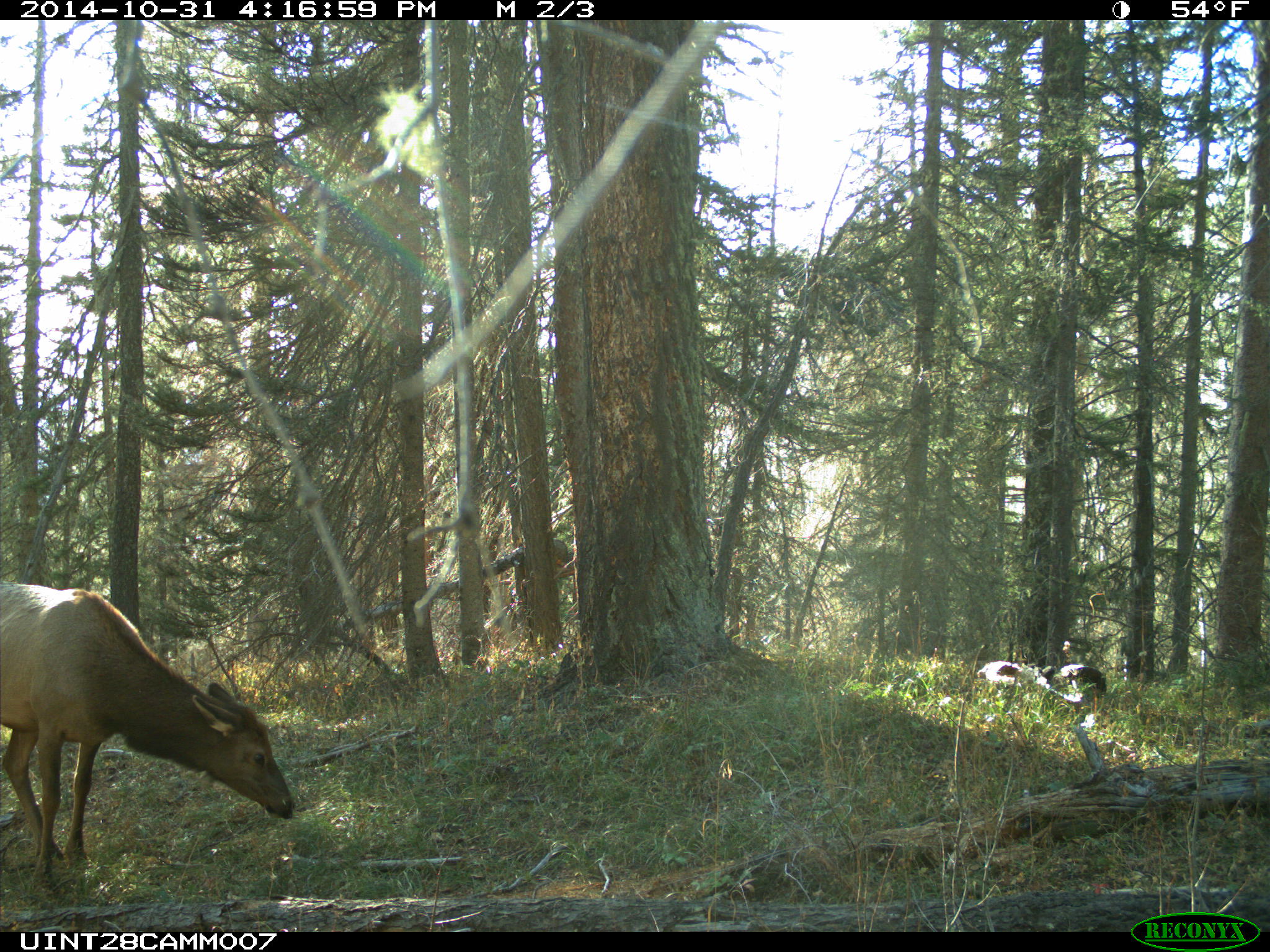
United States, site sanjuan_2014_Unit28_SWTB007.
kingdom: Animalia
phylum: Chordata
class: Mammalia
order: Artiodactyla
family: Cervidae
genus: Cervus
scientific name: Cervus elaphus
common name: red deer